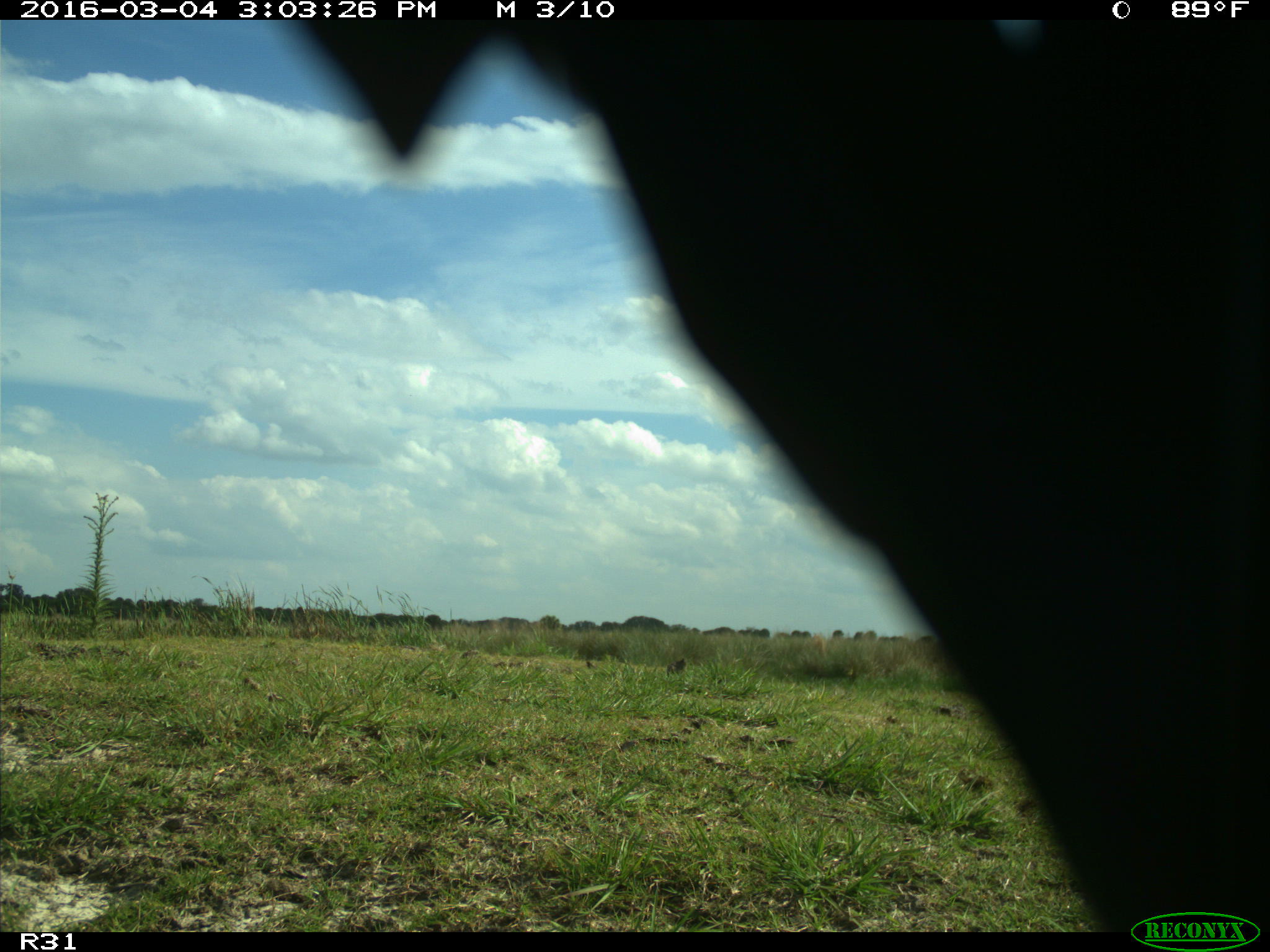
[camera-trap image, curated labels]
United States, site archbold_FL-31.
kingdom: Animalia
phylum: Chordata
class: Aves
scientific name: Aves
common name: birds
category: unidentified bird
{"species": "unidentified bird (birds) (Aves)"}